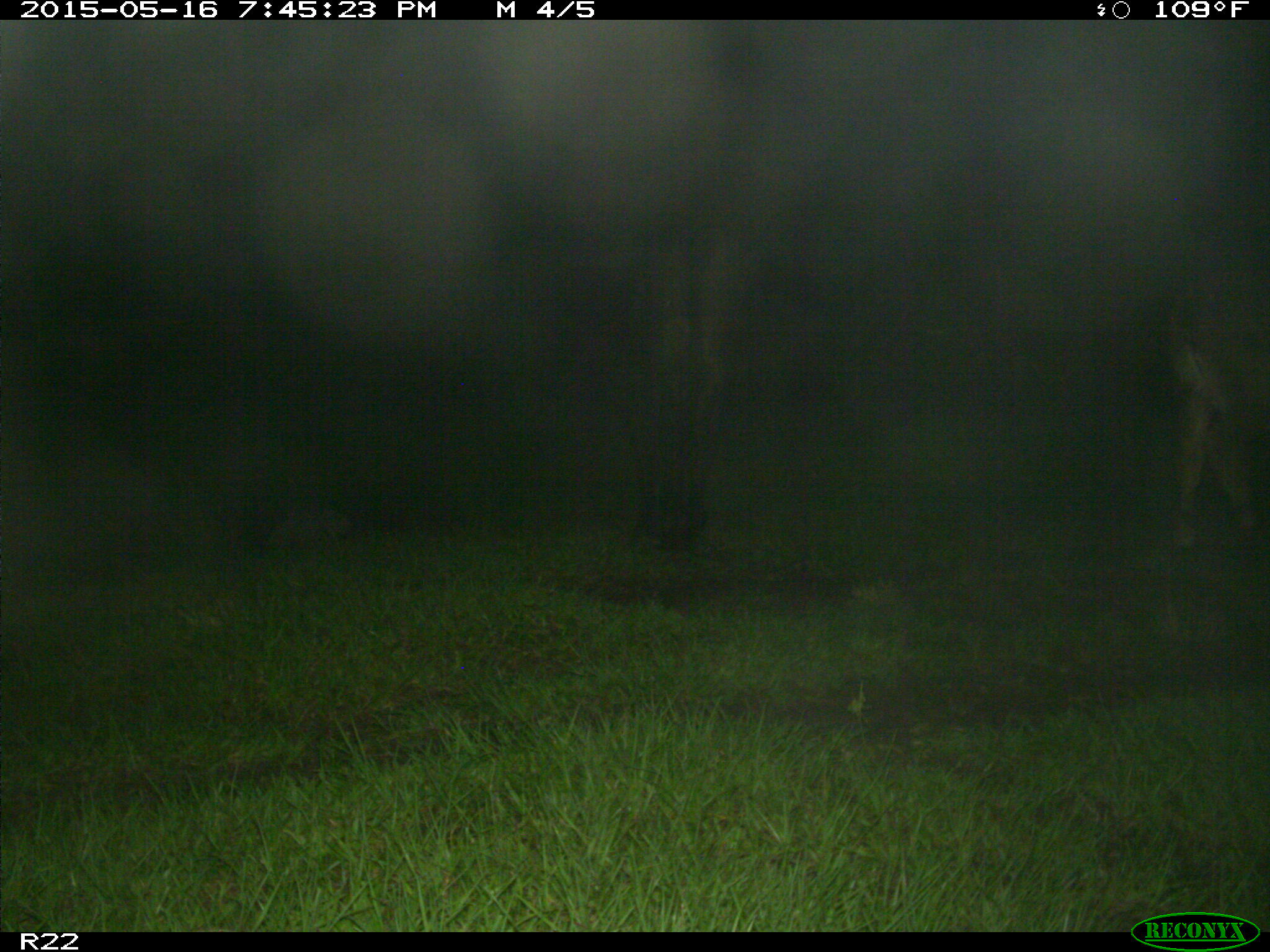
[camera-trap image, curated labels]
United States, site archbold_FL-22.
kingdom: Animalia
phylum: Chordata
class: Mammalia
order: Artiodactyla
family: Bovidae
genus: Bos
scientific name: Bos taurus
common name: domestic cow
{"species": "Bos taurus (domestic cow)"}